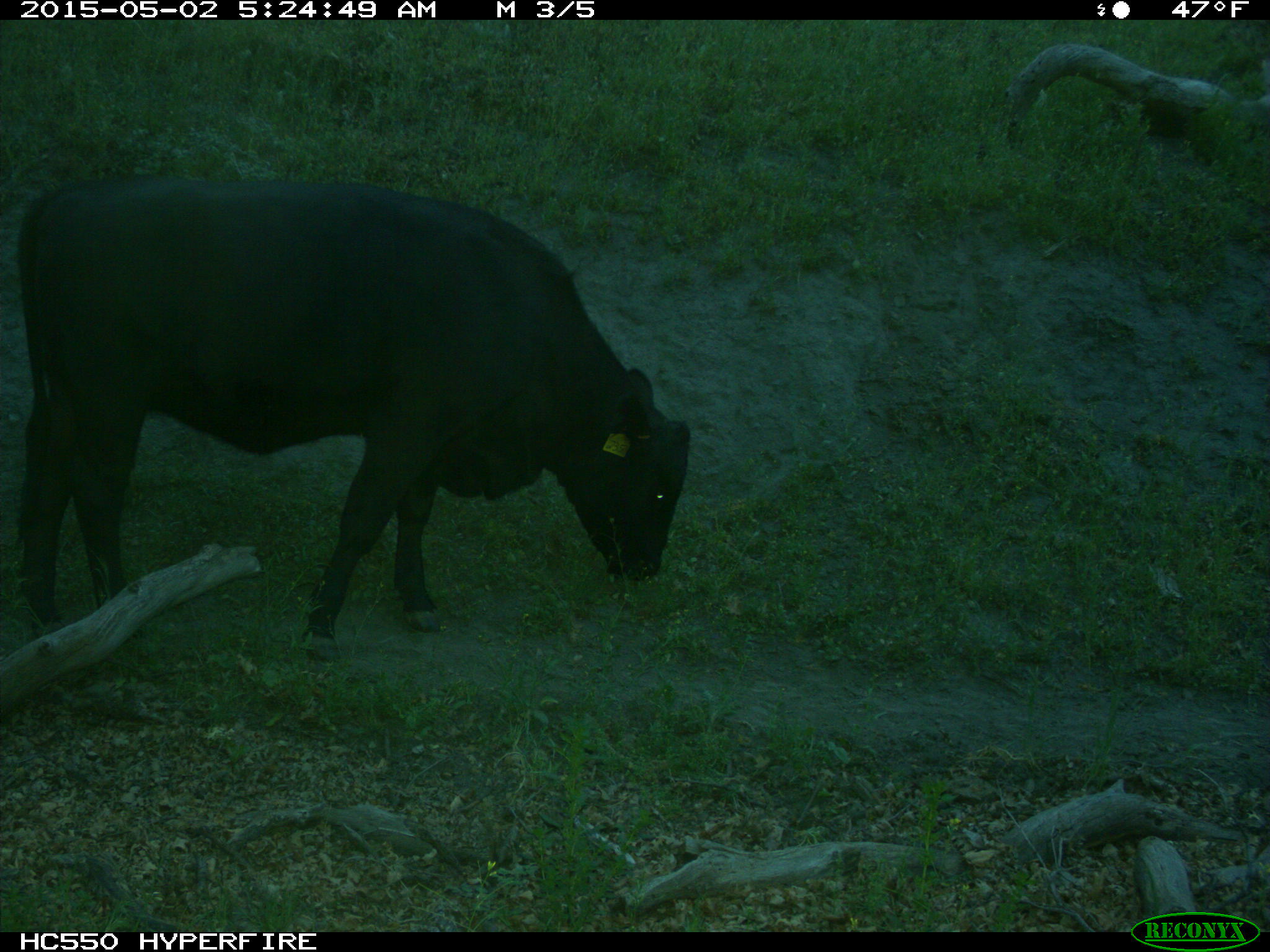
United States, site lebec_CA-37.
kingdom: Animalia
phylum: Chordata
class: Mammalia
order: Artiodactyla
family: Bovidae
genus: Bos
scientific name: Bos taurus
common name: domestic cow